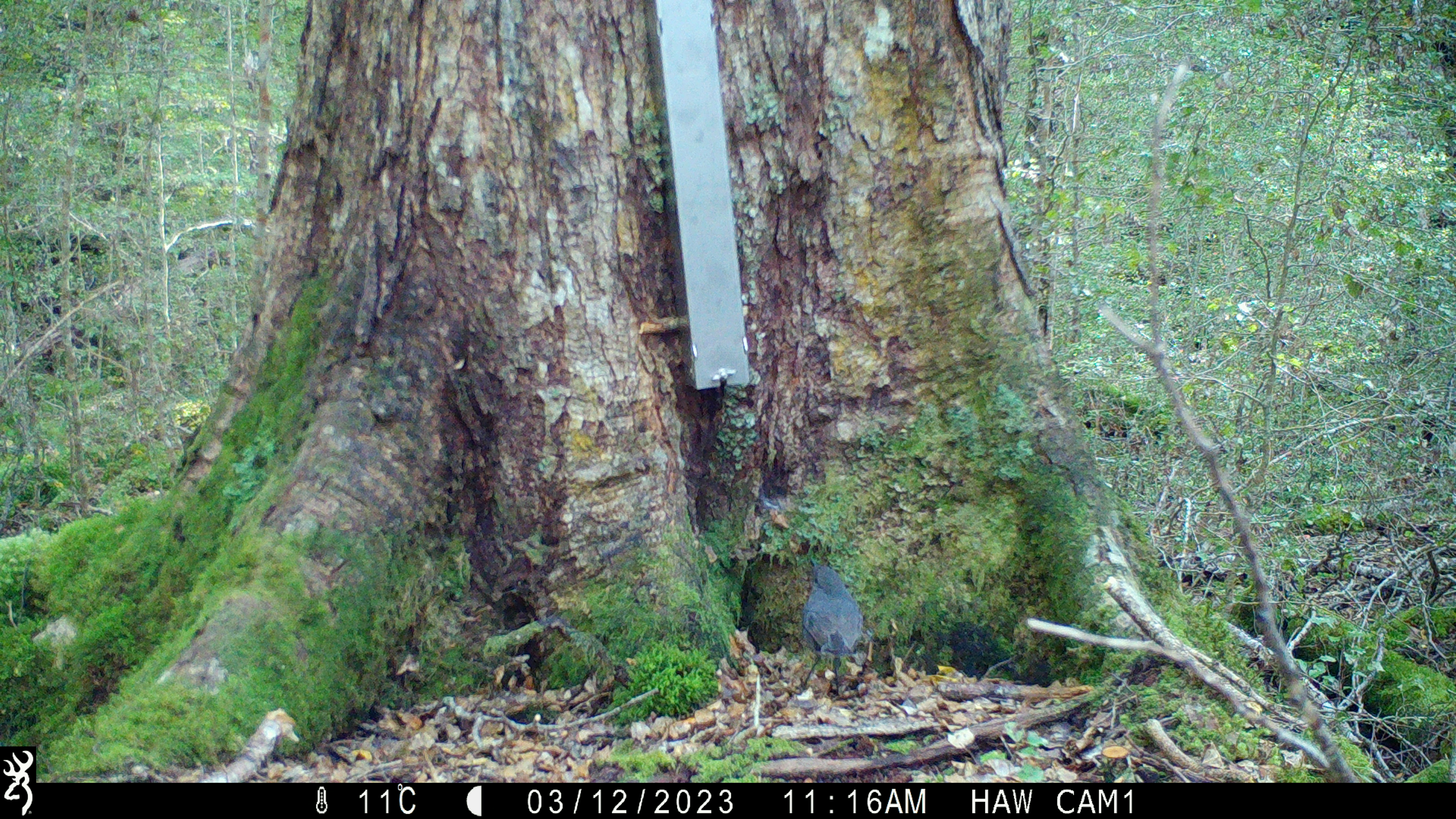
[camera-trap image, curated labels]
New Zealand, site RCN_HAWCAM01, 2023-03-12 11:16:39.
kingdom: Animalia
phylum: Chordata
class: Aves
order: Passeriformes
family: Petroicidae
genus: Petroica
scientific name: Petroica australis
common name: new zealand robin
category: robin